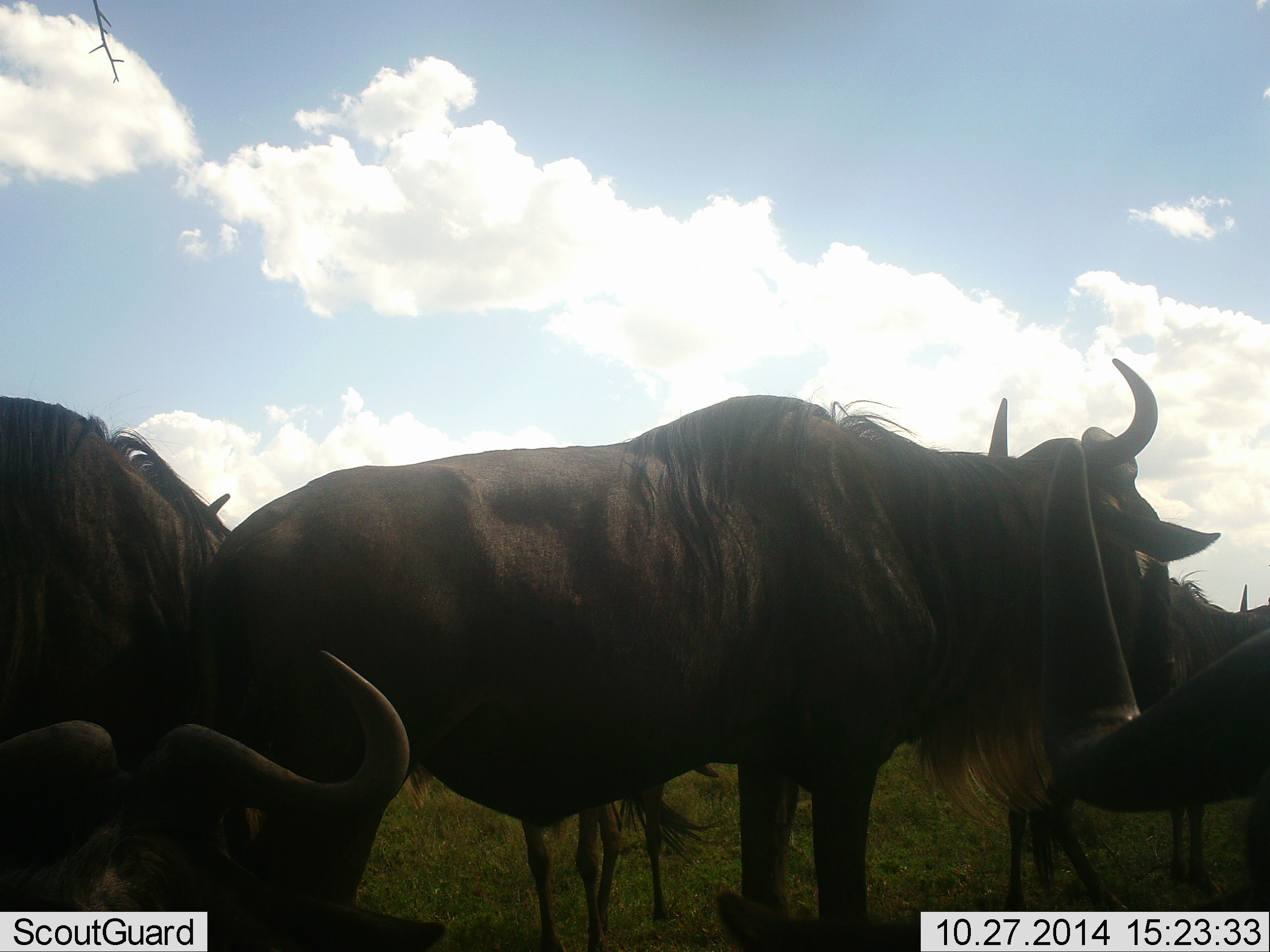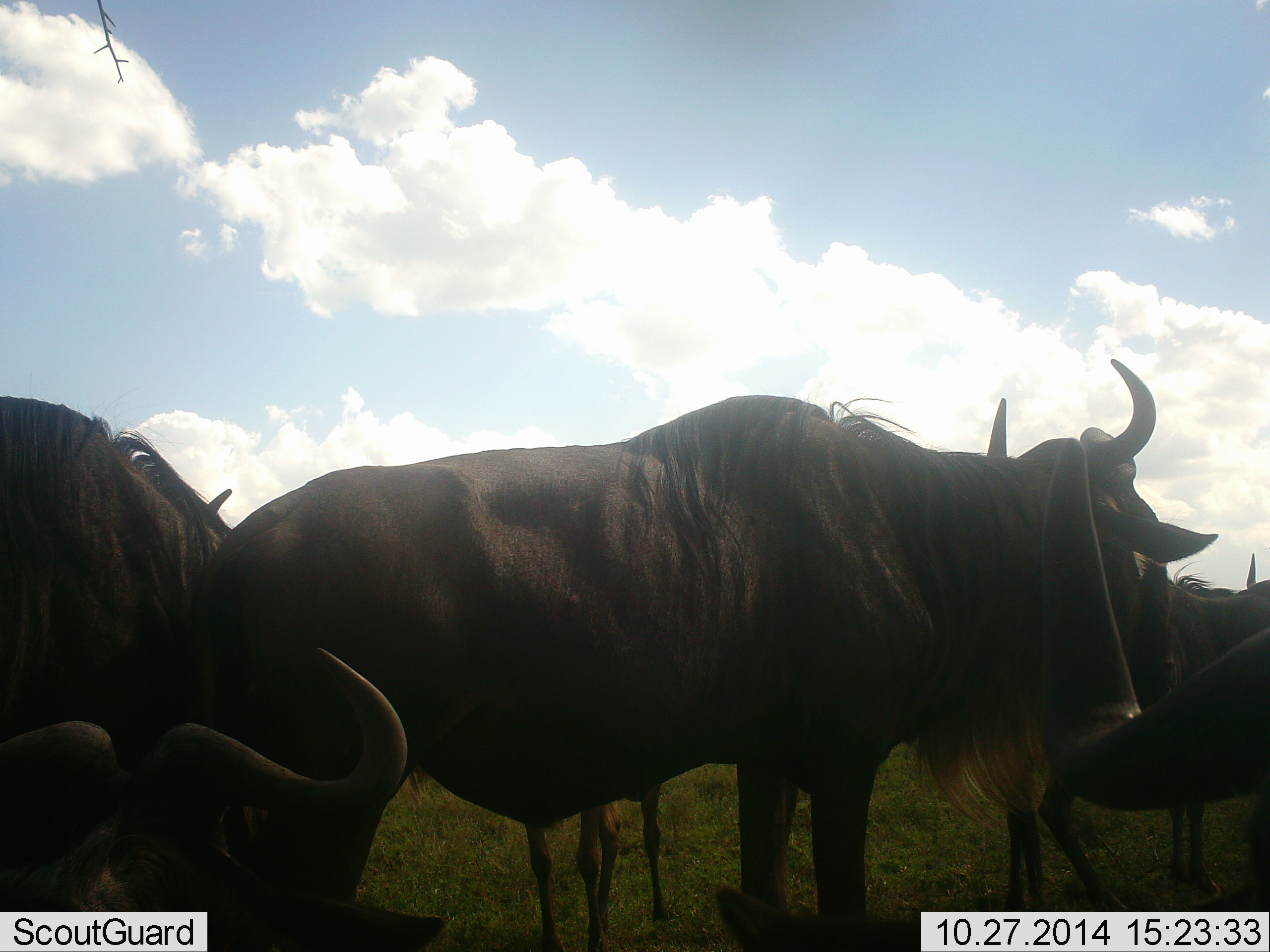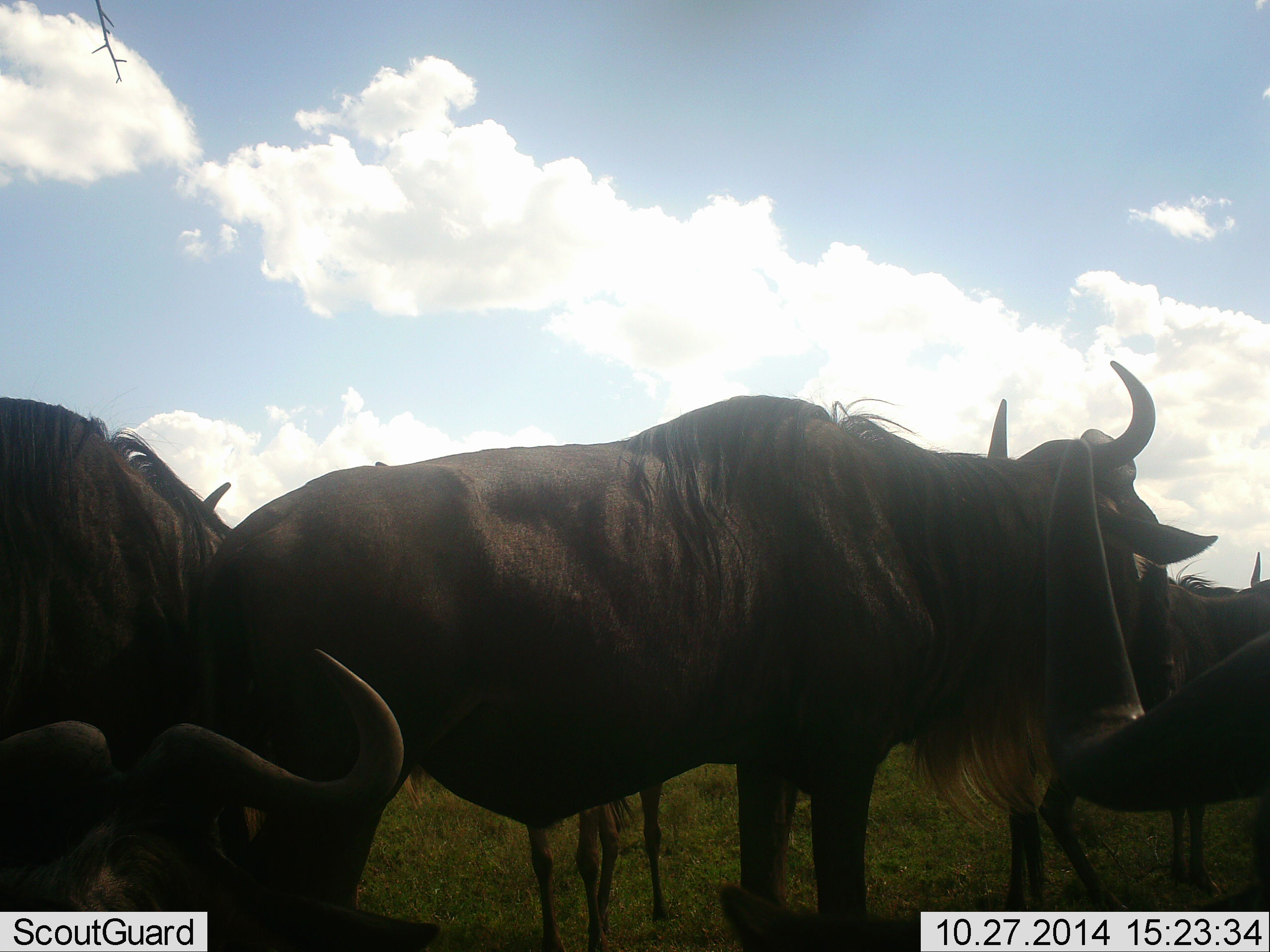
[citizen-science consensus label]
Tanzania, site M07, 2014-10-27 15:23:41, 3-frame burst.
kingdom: Animalia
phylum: Chordata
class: Mammalia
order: Artiodactyla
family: Bovidae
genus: Connochaetes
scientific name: Connochaetes taurinus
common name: blue wildebeest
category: wildebeest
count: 6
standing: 100%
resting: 40%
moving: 10%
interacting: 0%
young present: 20%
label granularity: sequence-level